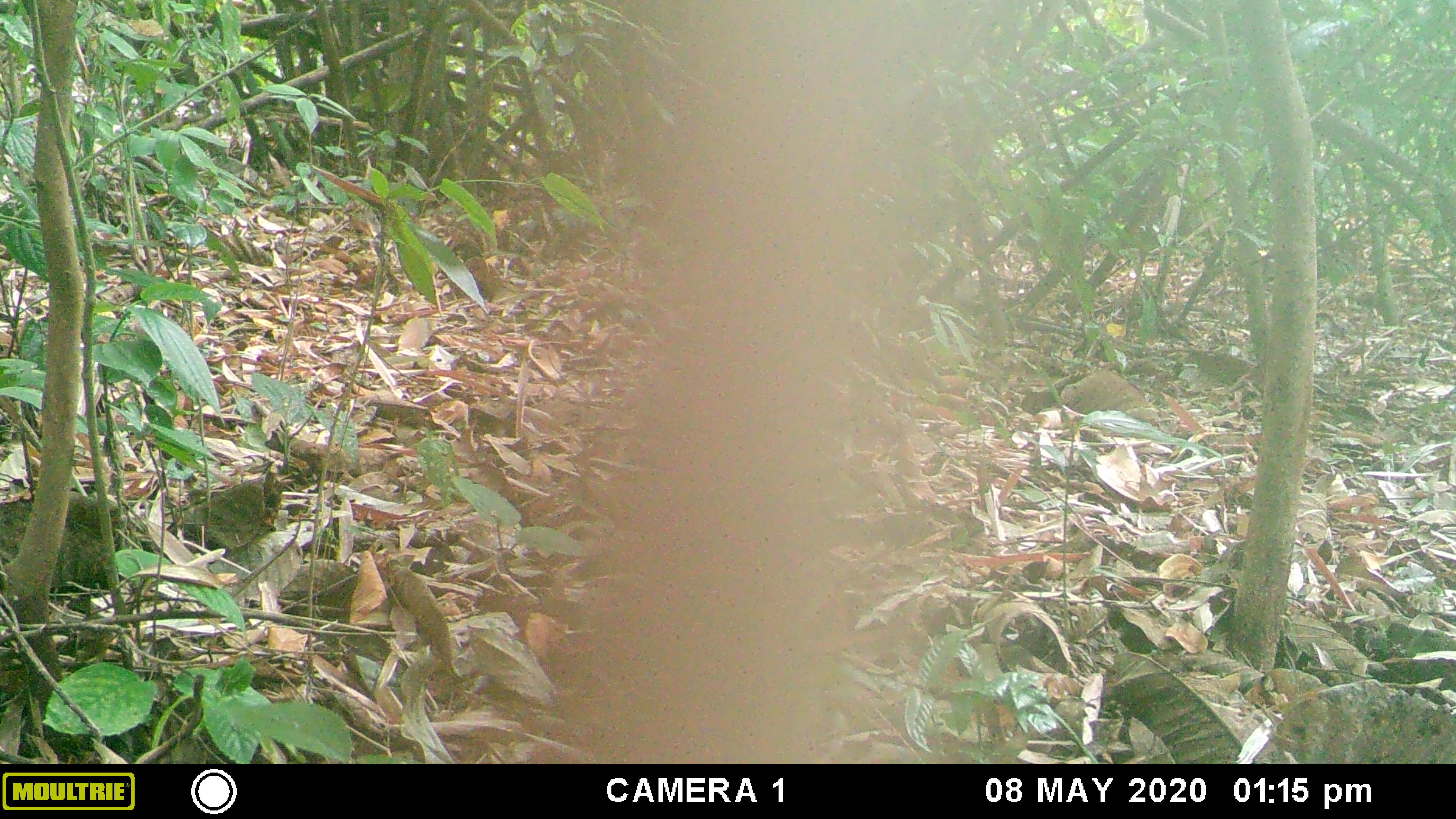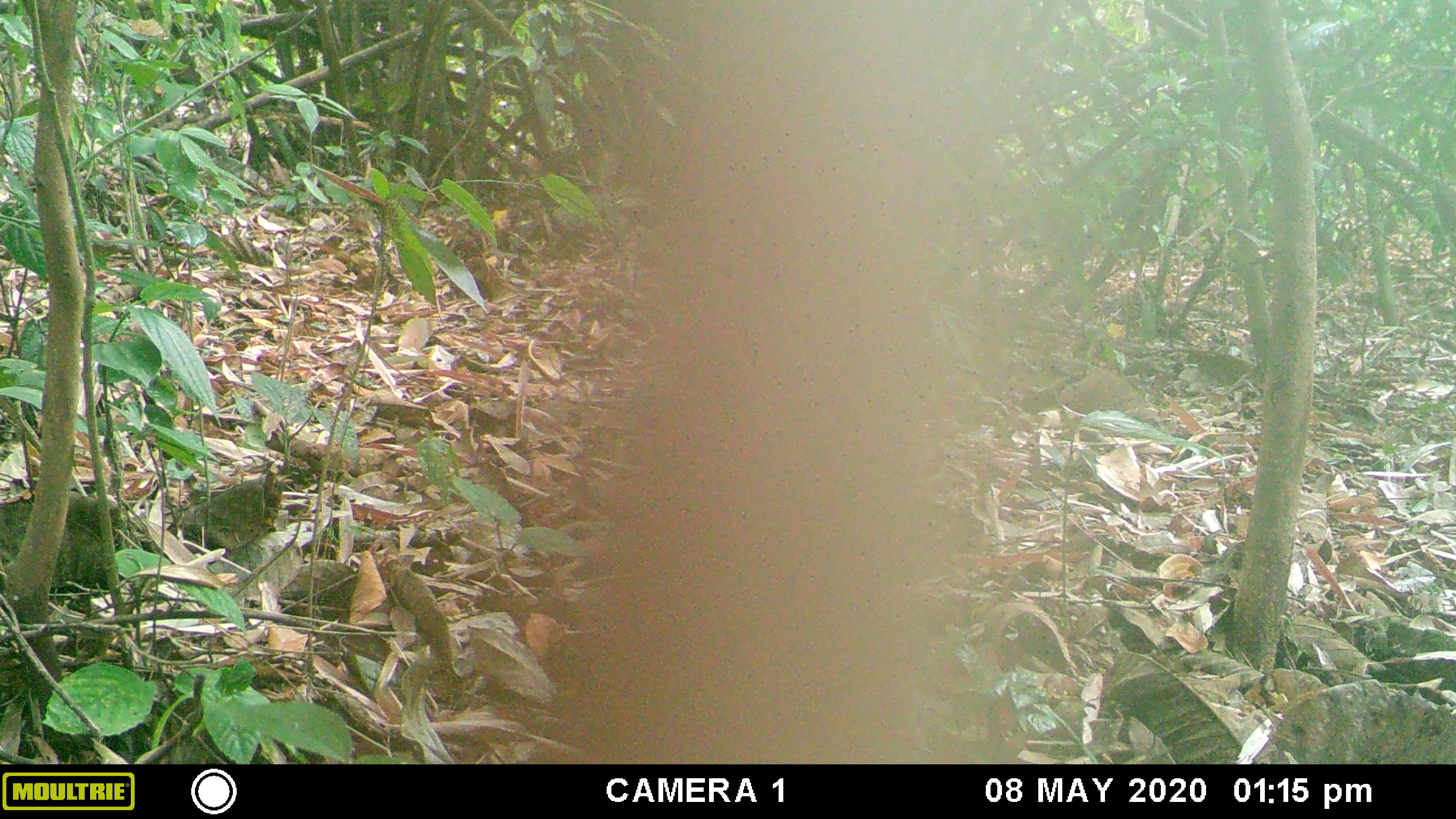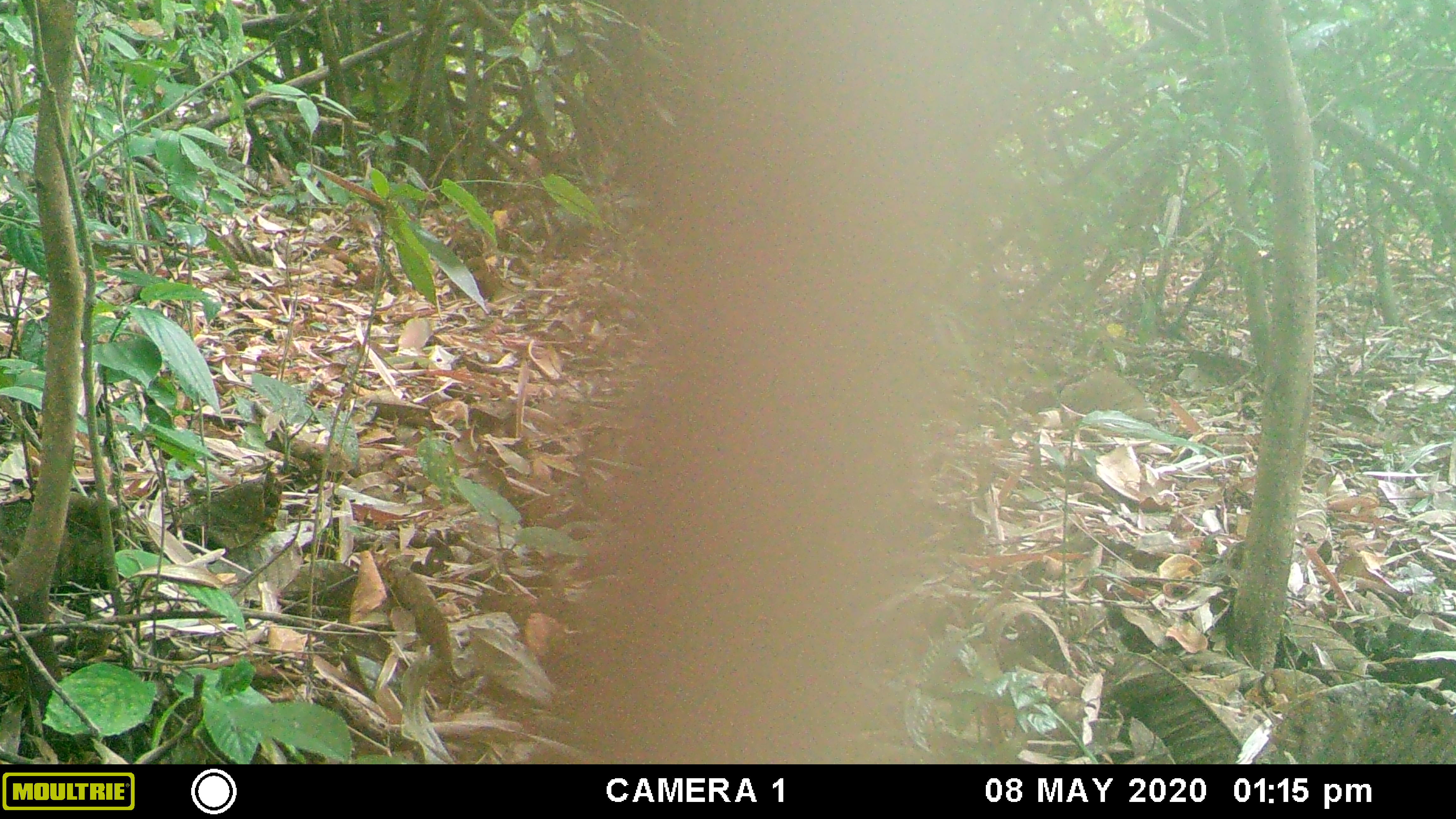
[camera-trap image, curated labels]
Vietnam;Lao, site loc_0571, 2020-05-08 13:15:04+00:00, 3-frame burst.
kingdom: Animalia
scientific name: Animalia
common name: animal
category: unidentified animal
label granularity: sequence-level